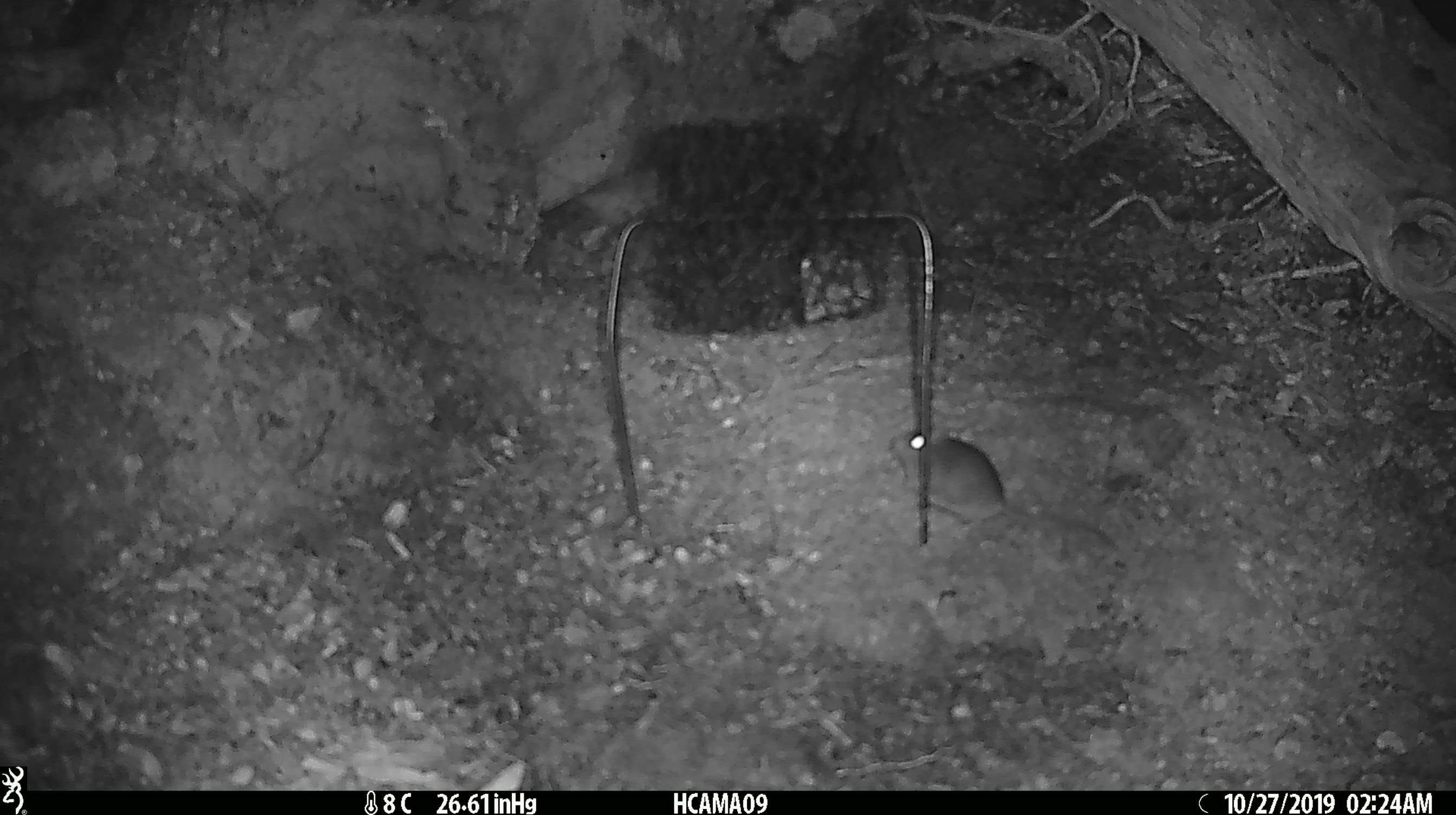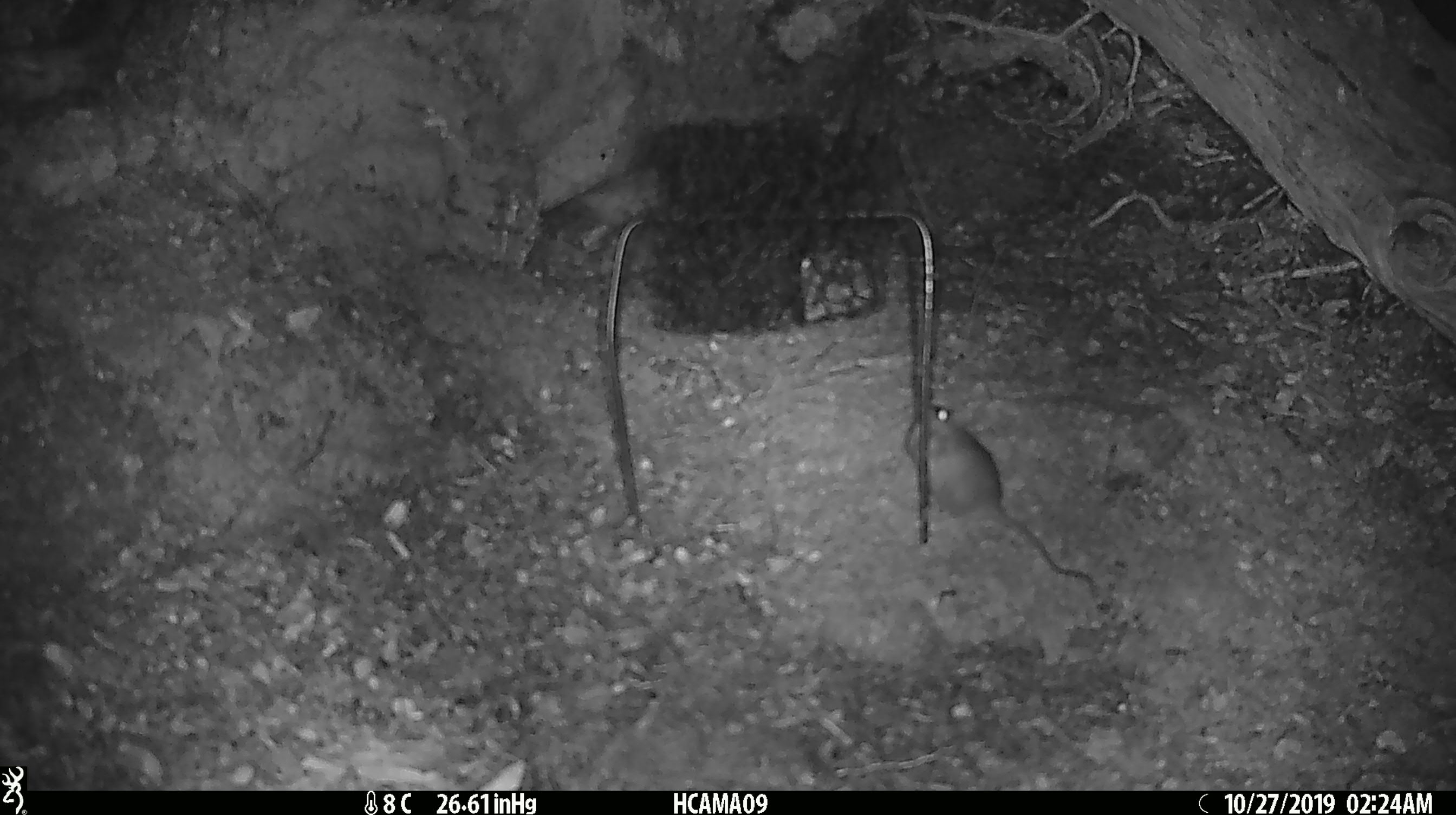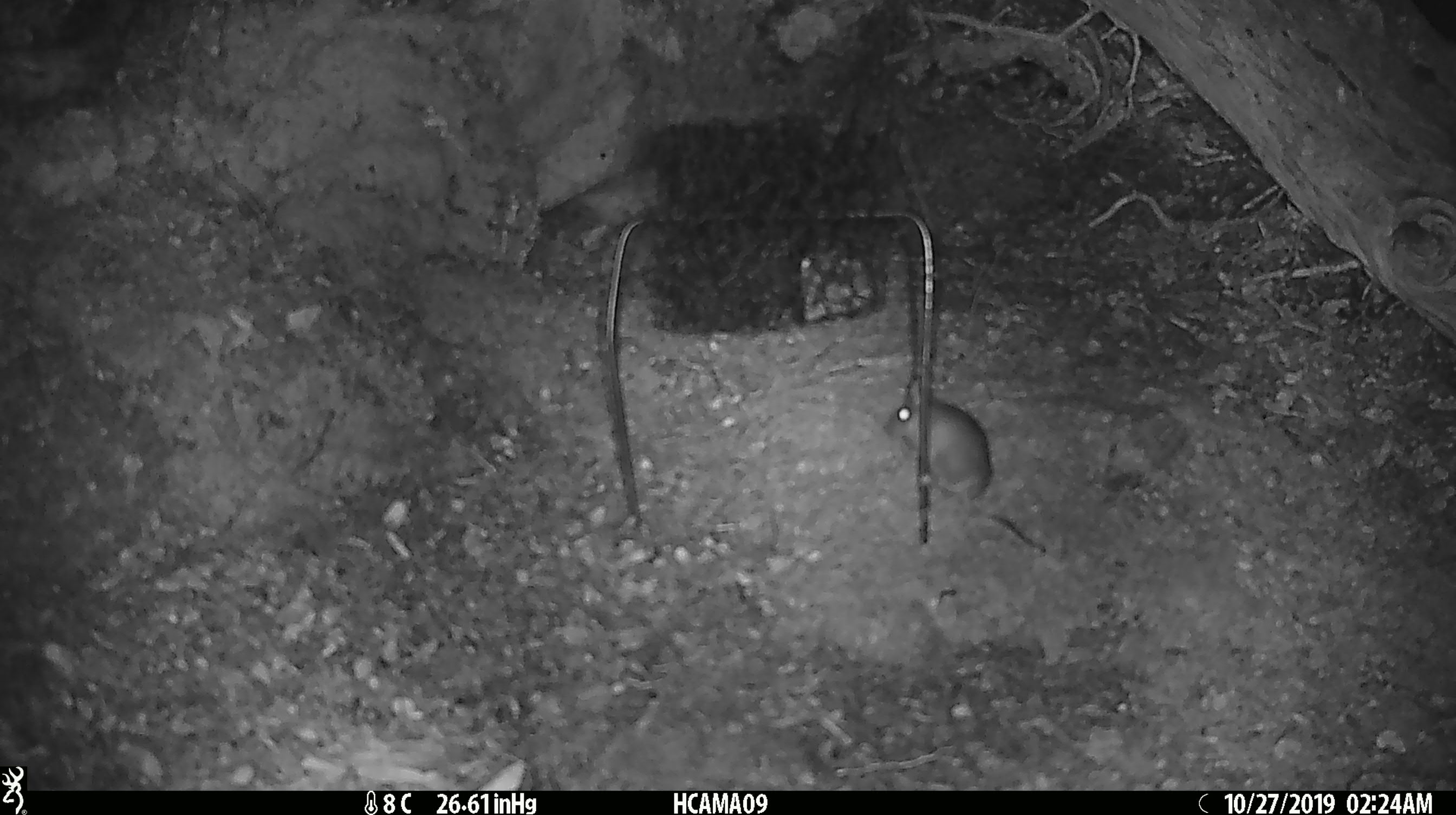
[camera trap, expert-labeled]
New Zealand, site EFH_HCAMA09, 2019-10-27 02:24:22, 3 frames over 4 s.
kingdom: Animalia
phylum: Chordata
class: Mammalia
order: Rodentia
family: Muridae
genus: Mus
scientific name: Mus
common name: mouse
Mouse (Mus).